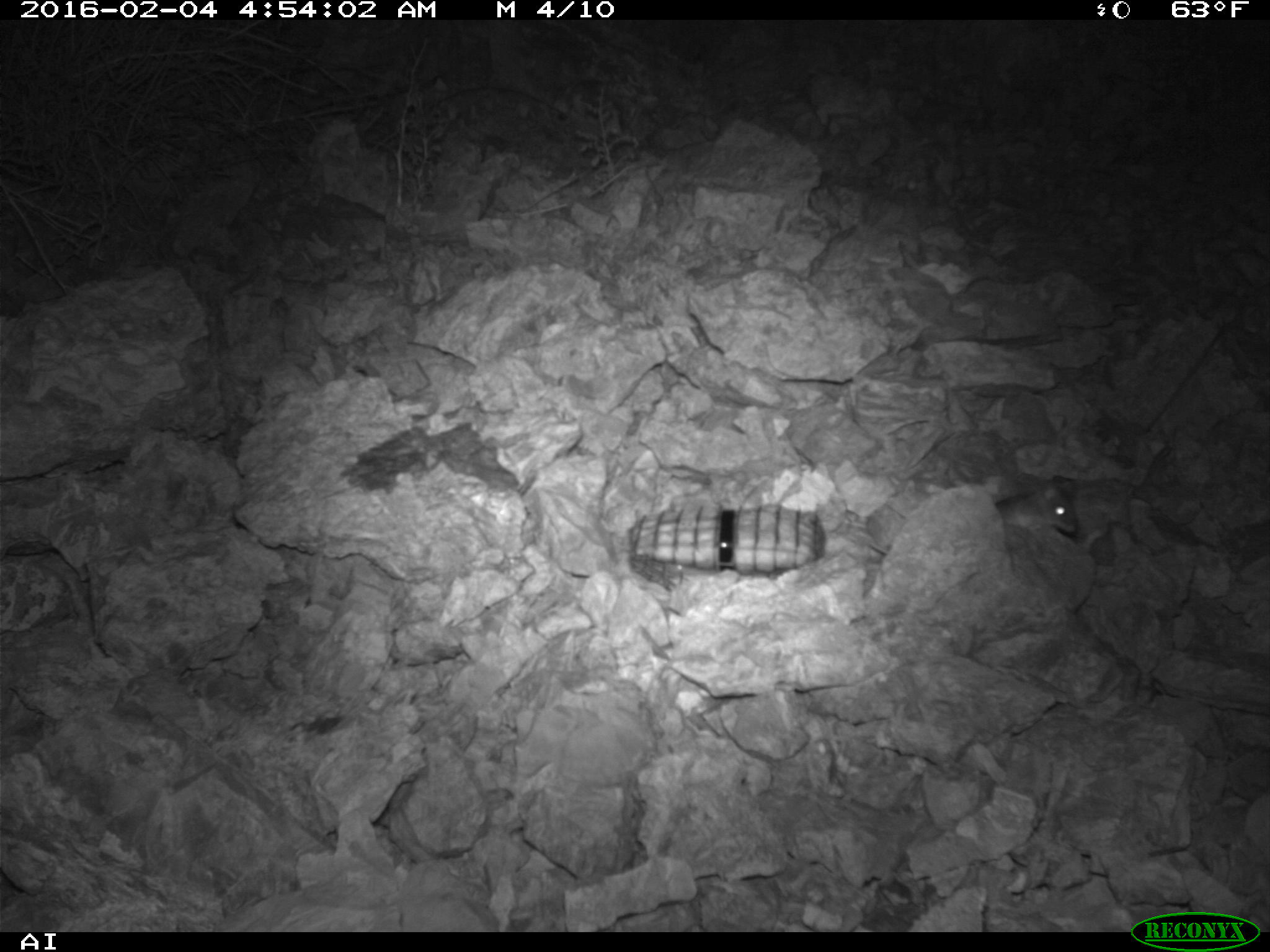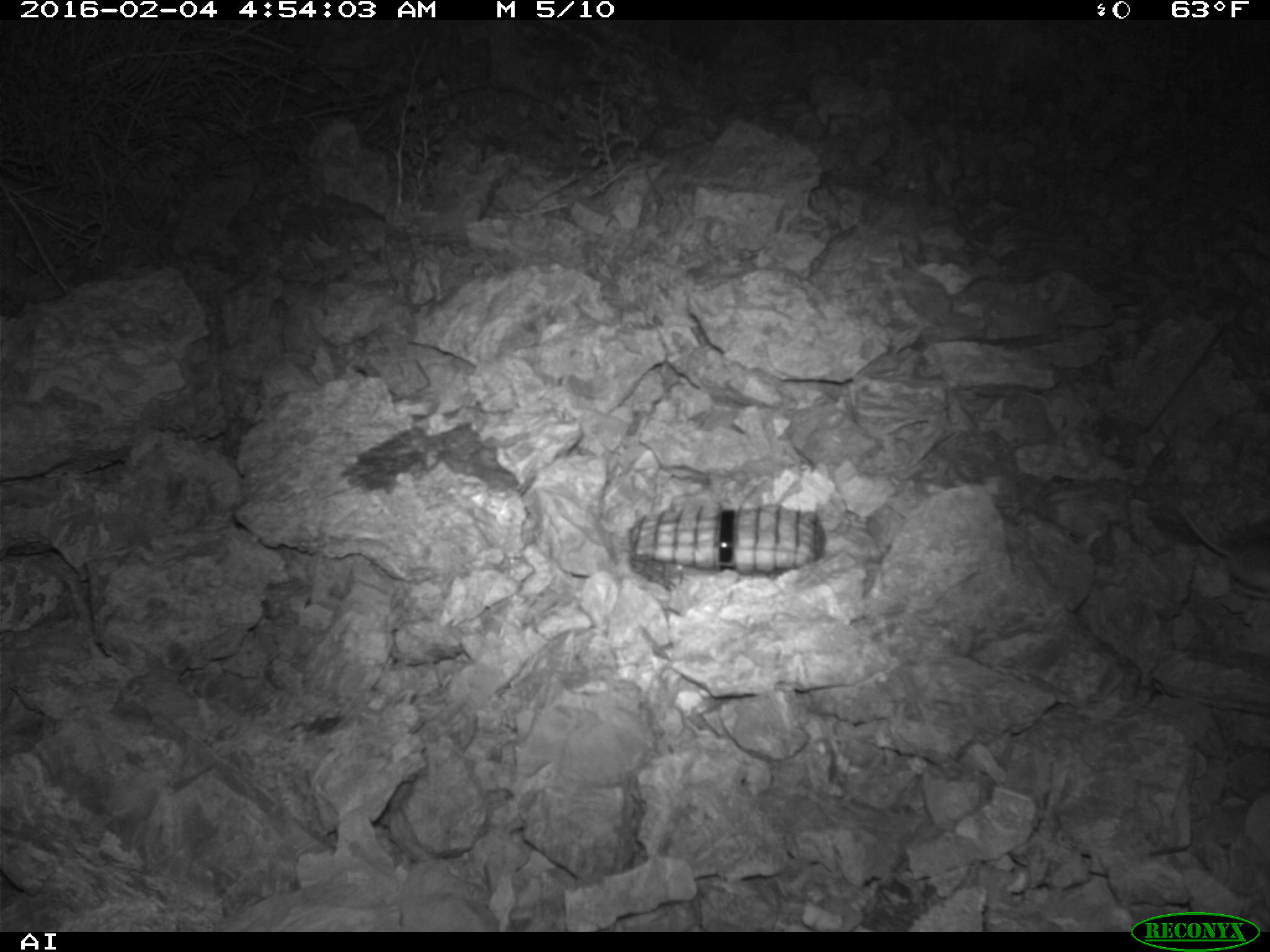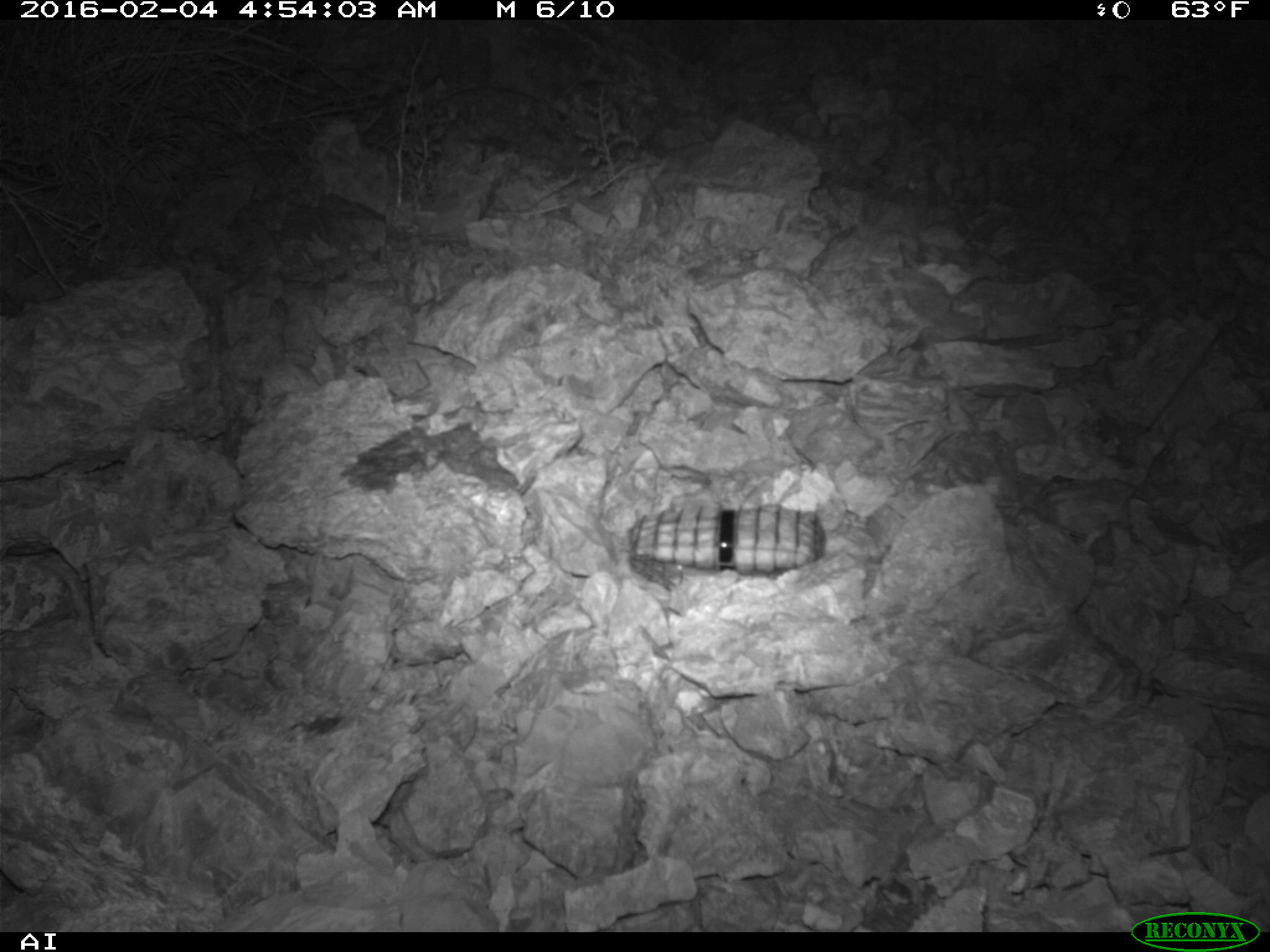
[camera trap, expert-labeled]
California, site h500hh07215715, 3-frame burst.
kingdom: Animalia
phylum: Chordata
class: Mammalia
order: Rodentia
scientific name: Rodentia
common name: rodent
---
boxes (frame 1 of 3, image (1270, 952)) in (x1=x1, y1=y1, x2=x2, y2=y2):
rodent: (x1=996, y1=475, x2=1078, y2=533)